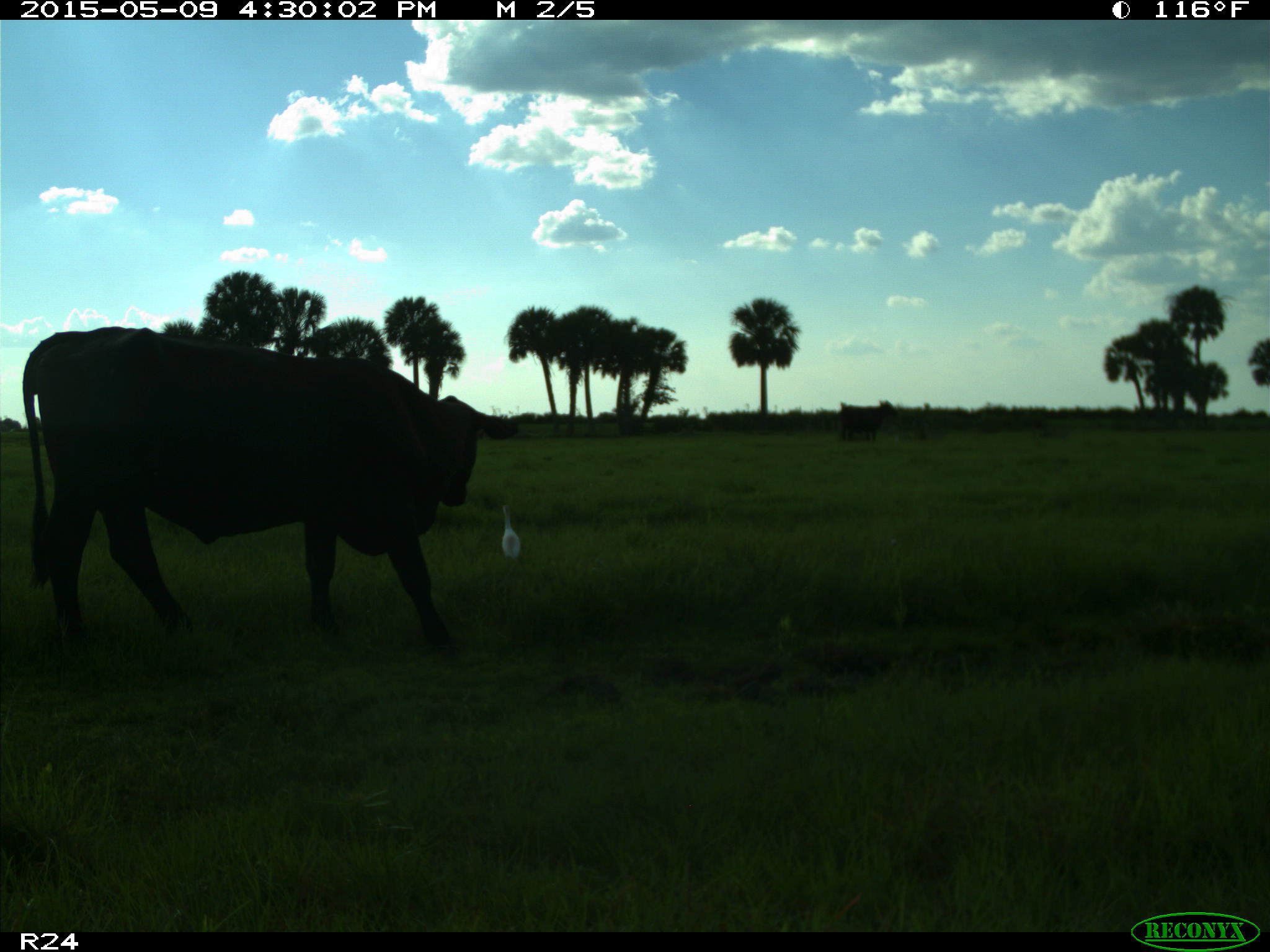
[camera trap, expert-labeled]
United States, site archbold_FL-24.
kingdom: Animalia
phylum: Chordata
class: Mammalia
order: Artiodactyla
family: Bovidae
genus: Bos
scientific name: Bos taurus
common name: domestic cow